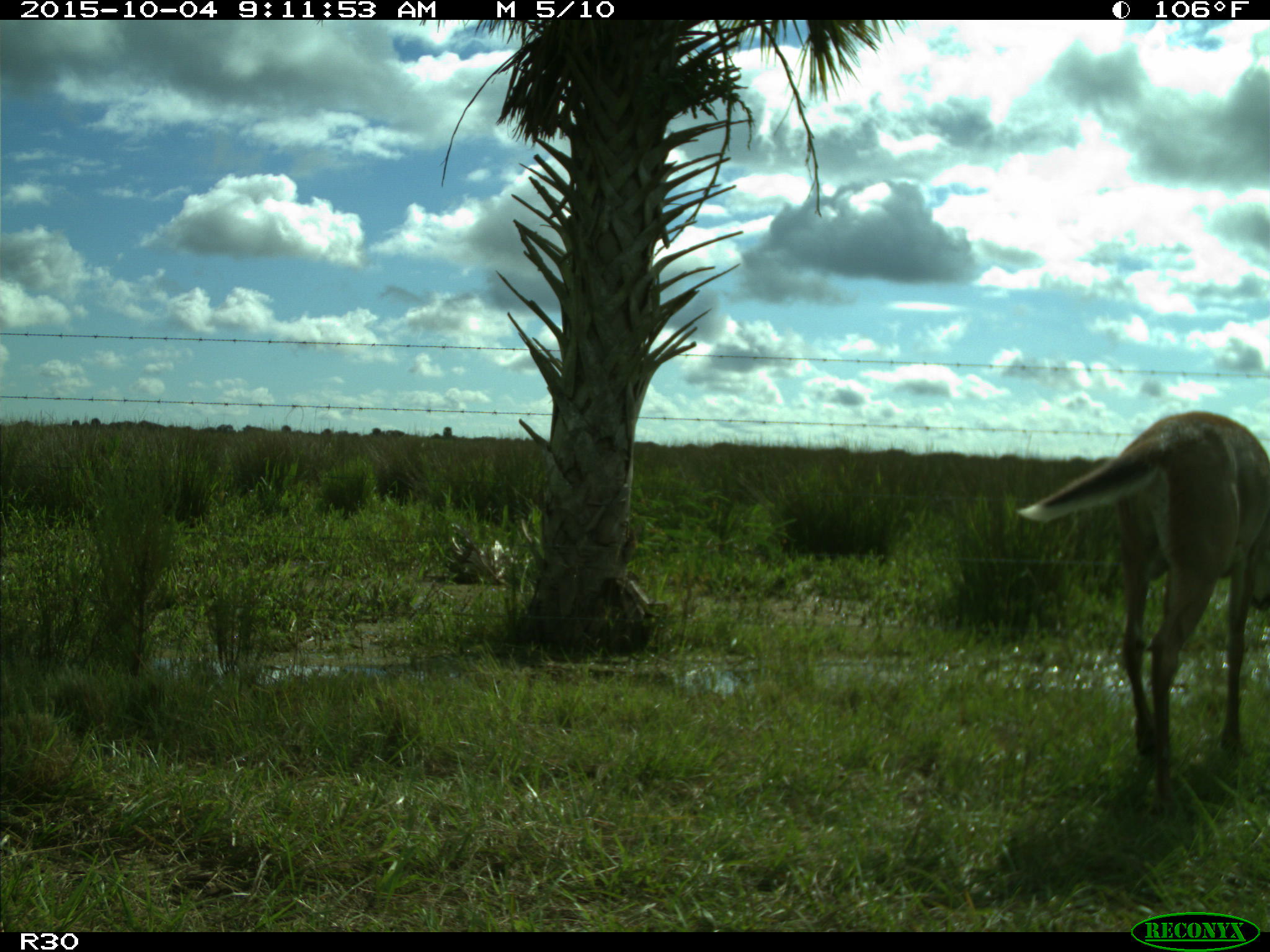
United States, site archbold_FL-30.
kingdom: Animalia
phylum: Chordata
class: Mammalia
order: Artiodactyla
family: Cervidae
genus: Odocoileus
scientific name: Odocoileus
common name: deer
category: unidentified deer